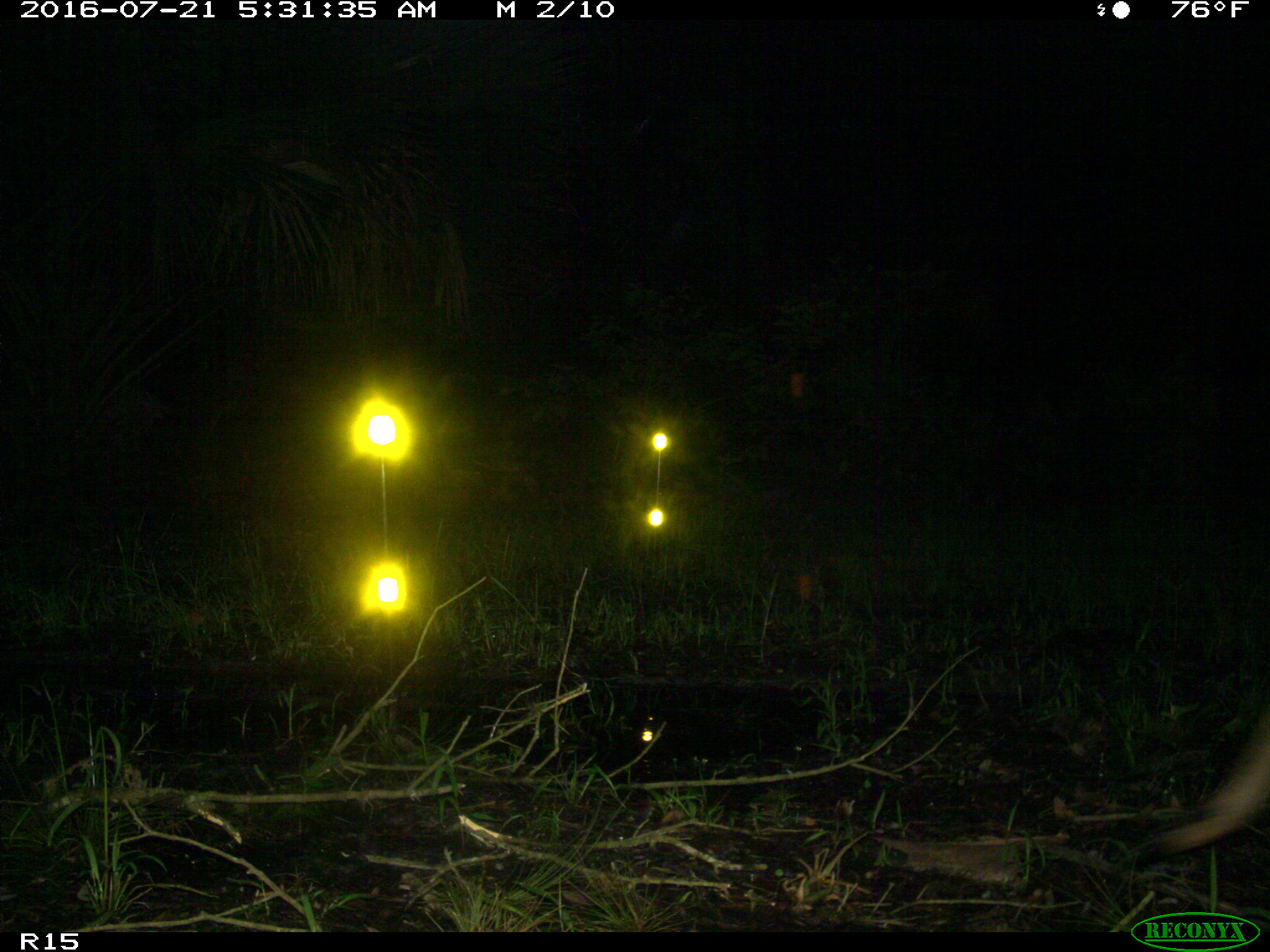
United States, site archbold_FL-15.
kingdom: Animalia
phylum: Chordata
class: Mammalia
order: Artiodactyla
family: Cervidae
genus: Odocoileus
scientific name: Odocoileus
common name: deer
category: unidentified deer